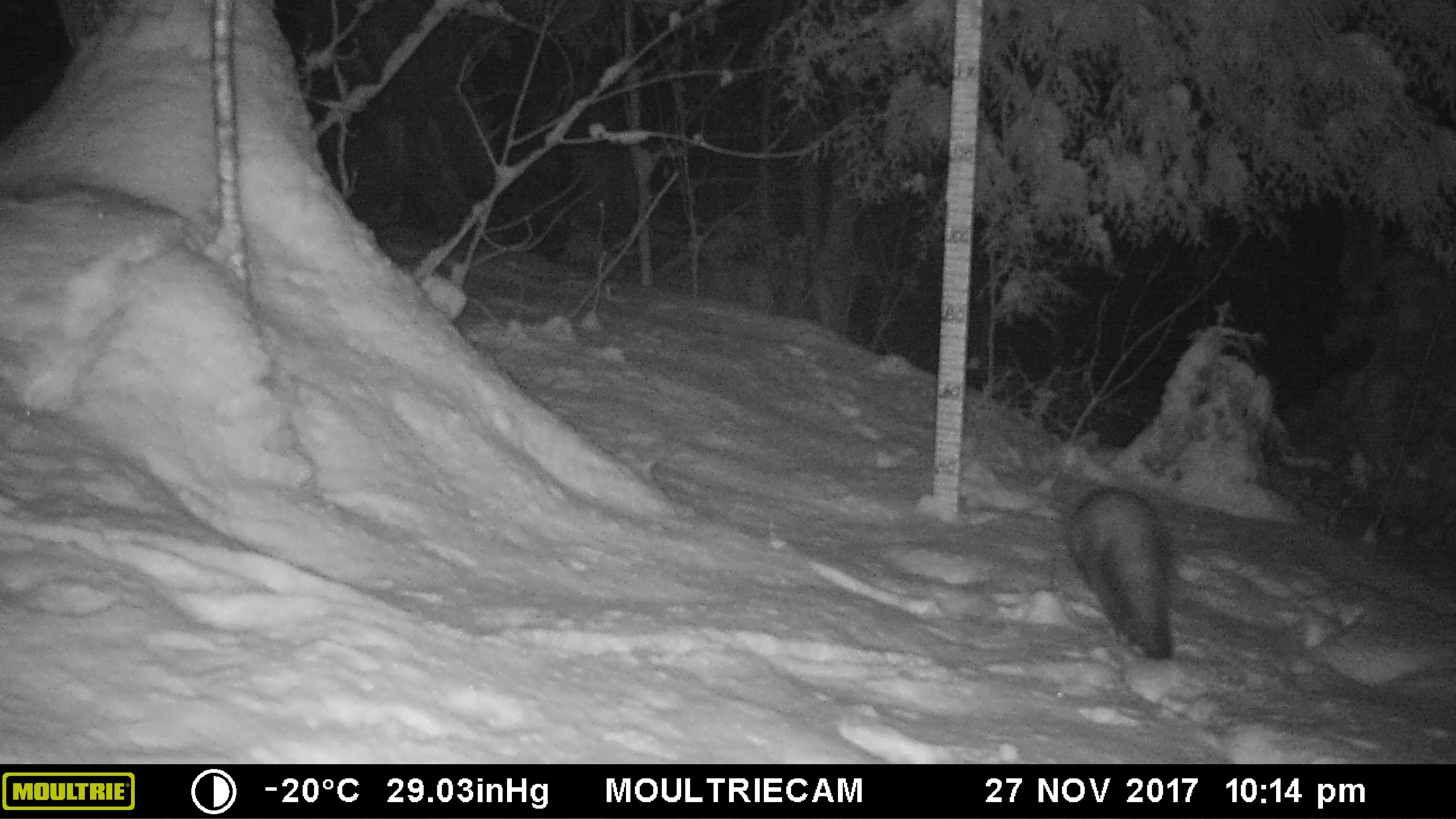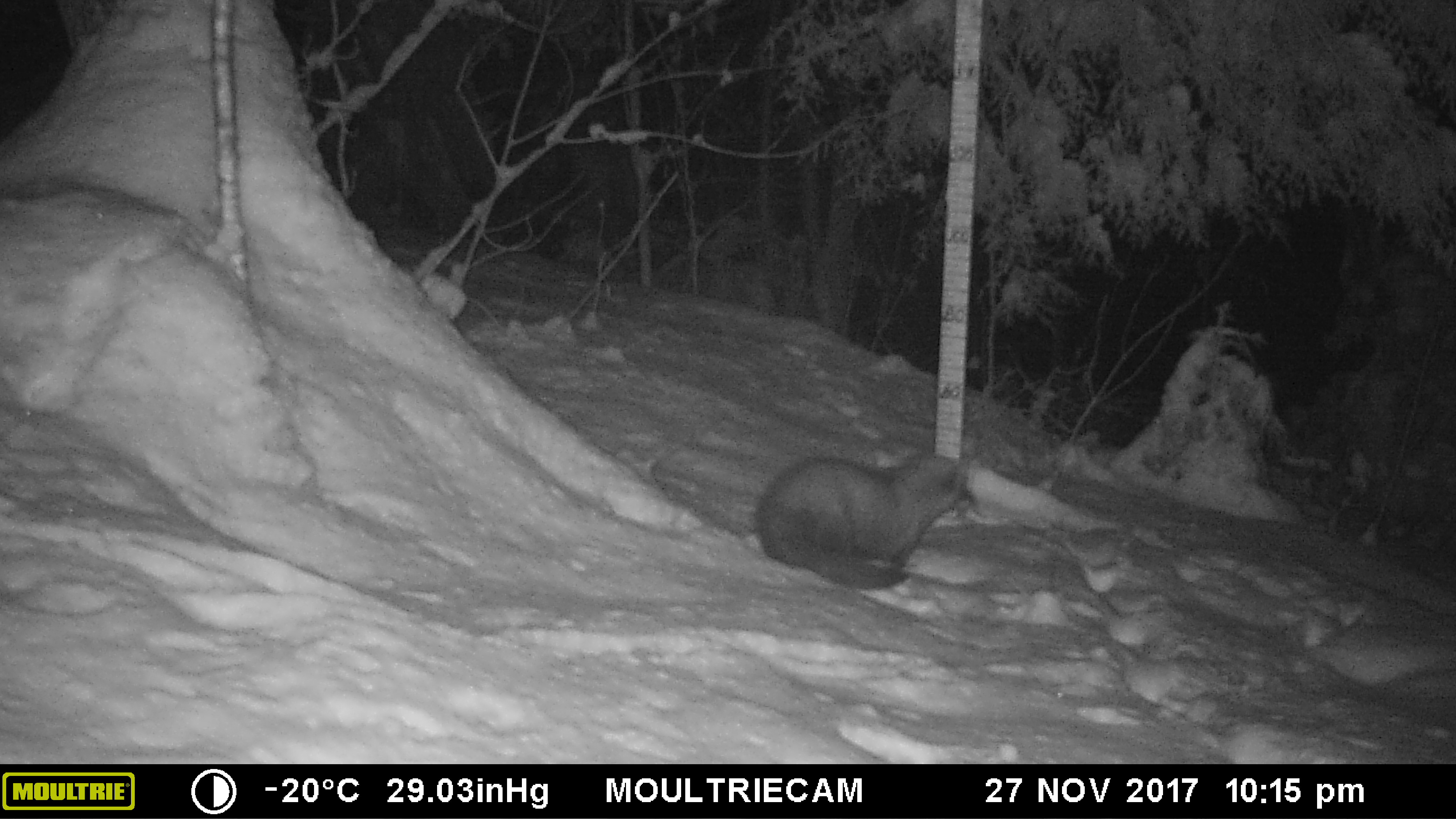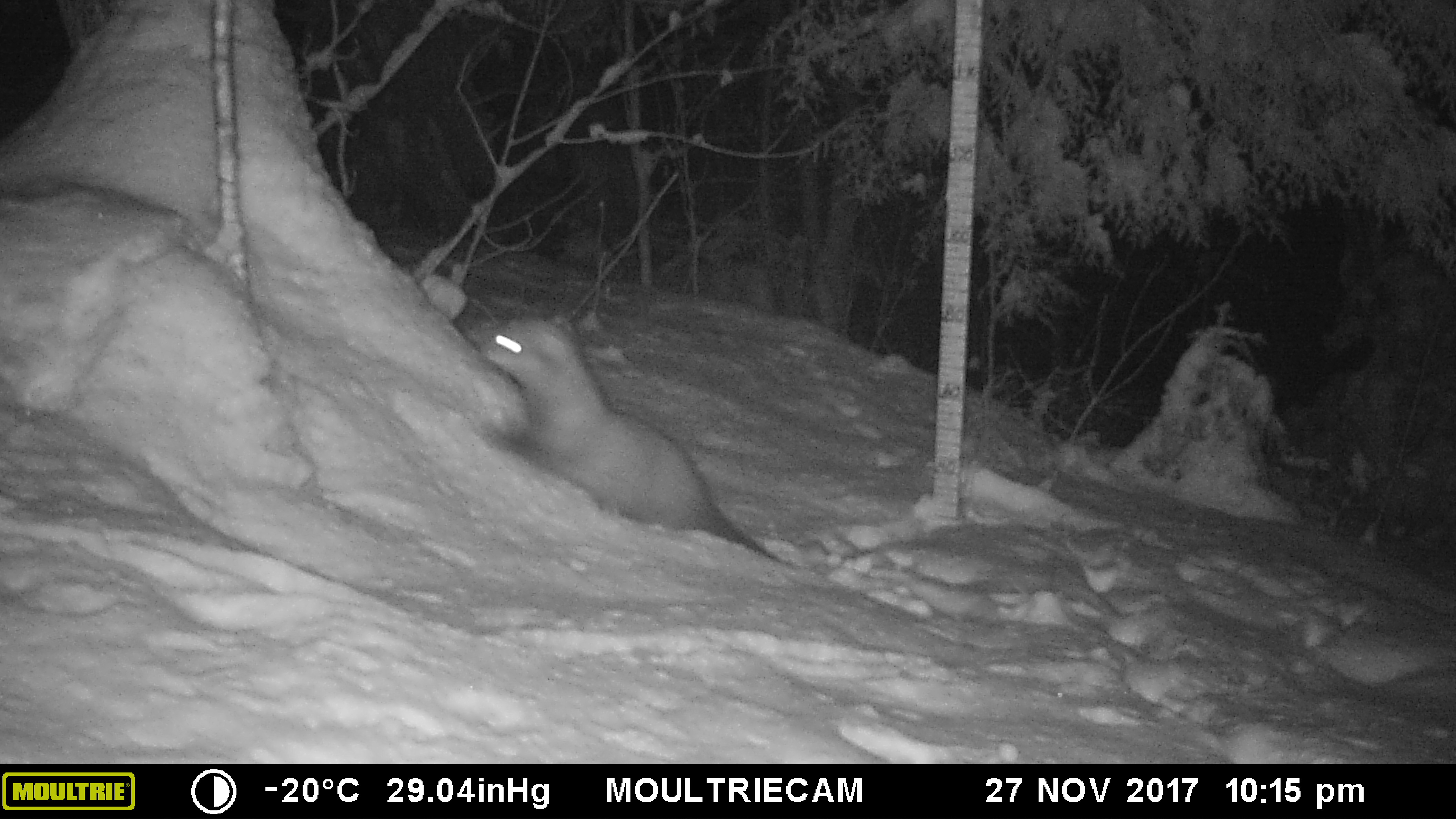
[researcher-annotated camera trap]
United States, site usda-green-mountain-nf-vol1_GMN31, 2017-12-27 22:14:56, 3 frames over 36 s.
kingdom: Animalia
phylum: Chordata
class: Mammalia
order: Carnivora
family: Mustelidae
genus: Pekania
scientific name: Pekania pennanti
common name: fisher